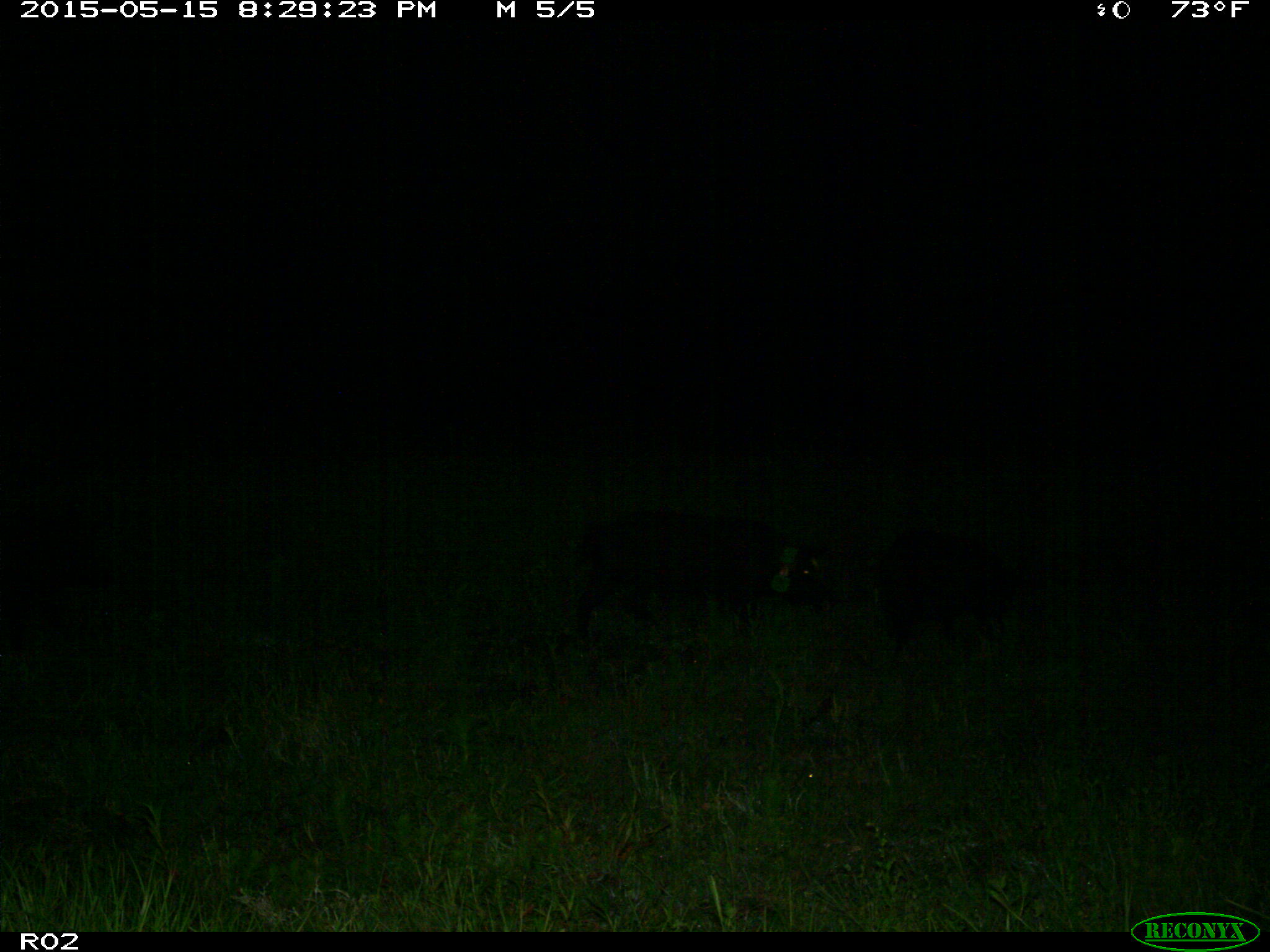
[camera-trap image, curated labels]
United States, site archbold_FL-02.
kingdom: Animalia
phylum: Chordata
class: Mammalia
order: Artiodactyla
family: Suidae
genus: Sus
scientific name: Sus scrofa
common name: wild boar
Sus scrofa (wild boar).